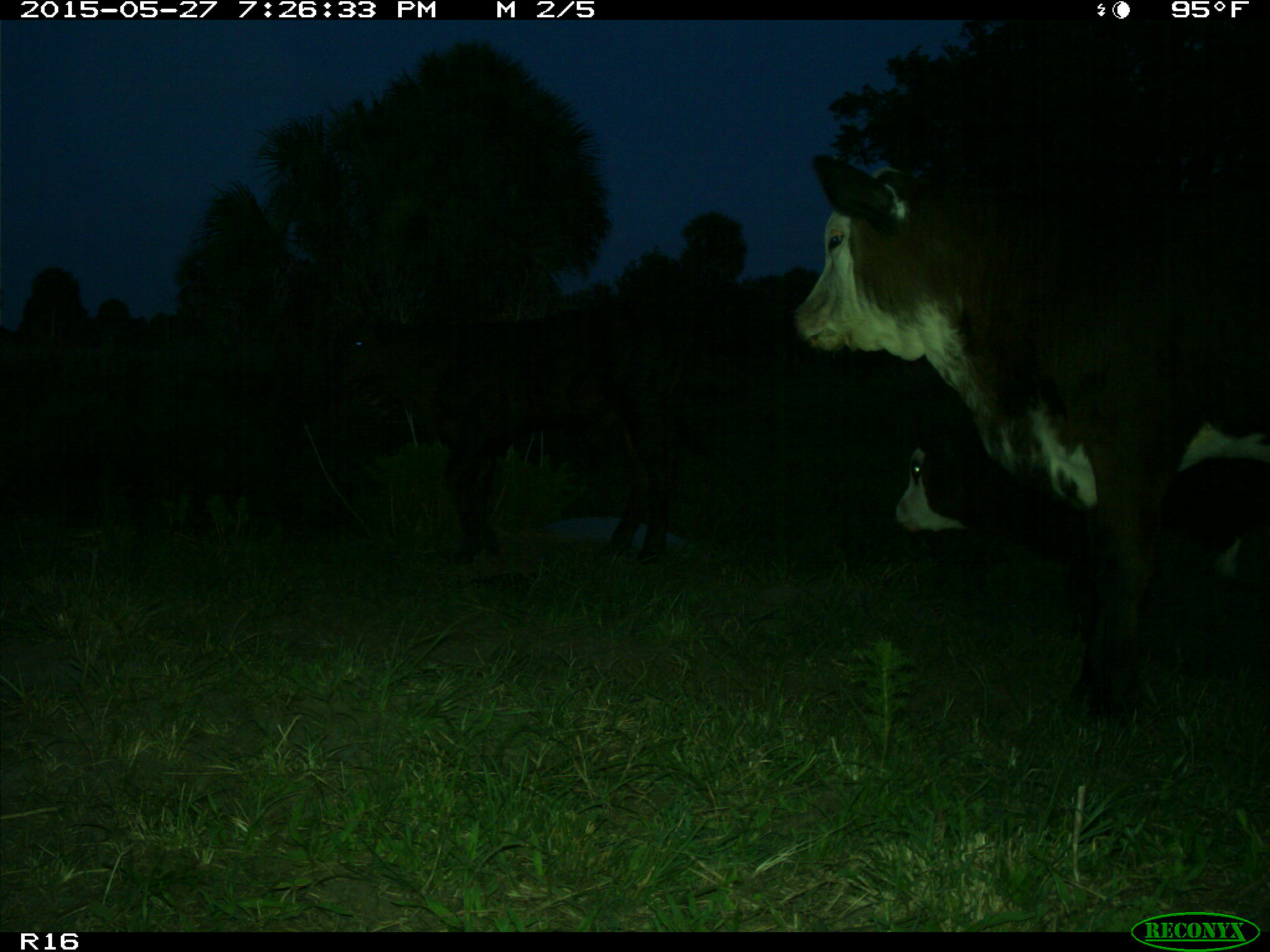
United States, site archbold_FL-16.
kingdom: Animalia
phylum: Chordata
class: Mammalia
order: Artiodactyla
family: Bovidae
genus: Bos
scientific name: Bos taurus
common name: domestic cow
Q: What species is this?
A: Bos taurus (domestic cow).